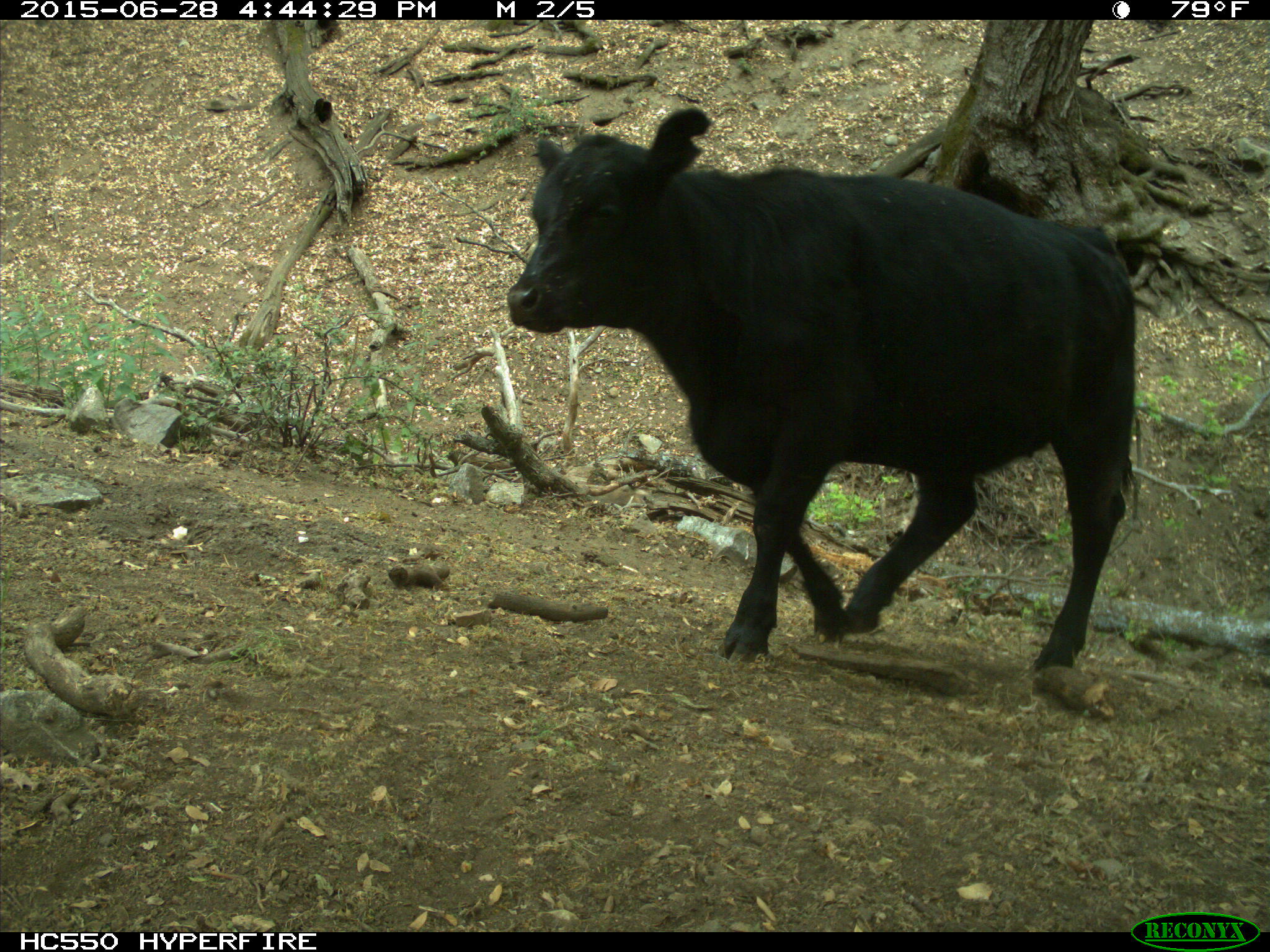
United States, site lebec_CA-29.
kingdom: Animalia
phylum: Chordata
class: Mammalia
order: Artiodactyla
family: Bovidae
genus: Bos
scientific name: Bos taurus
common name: domestic cow